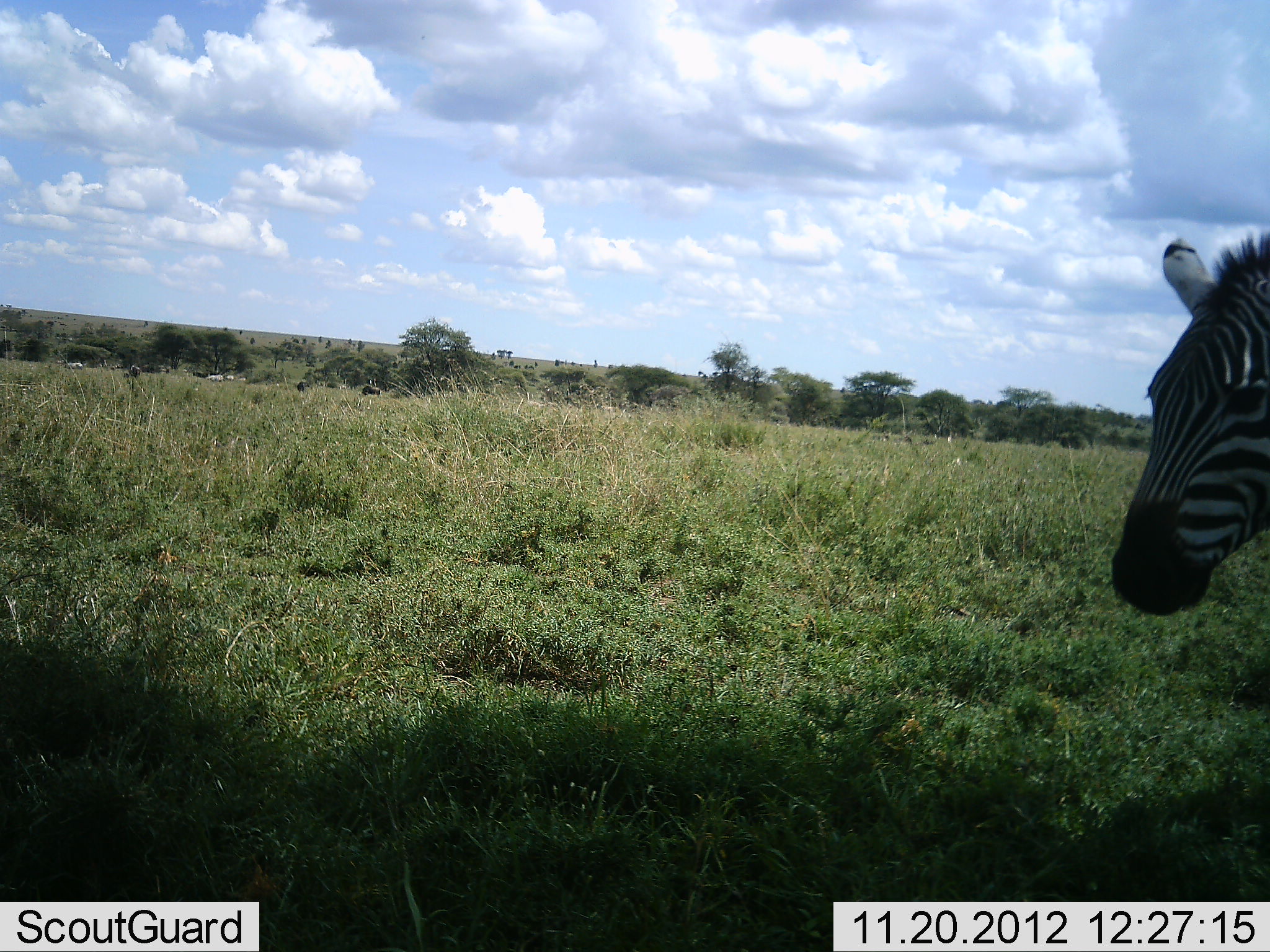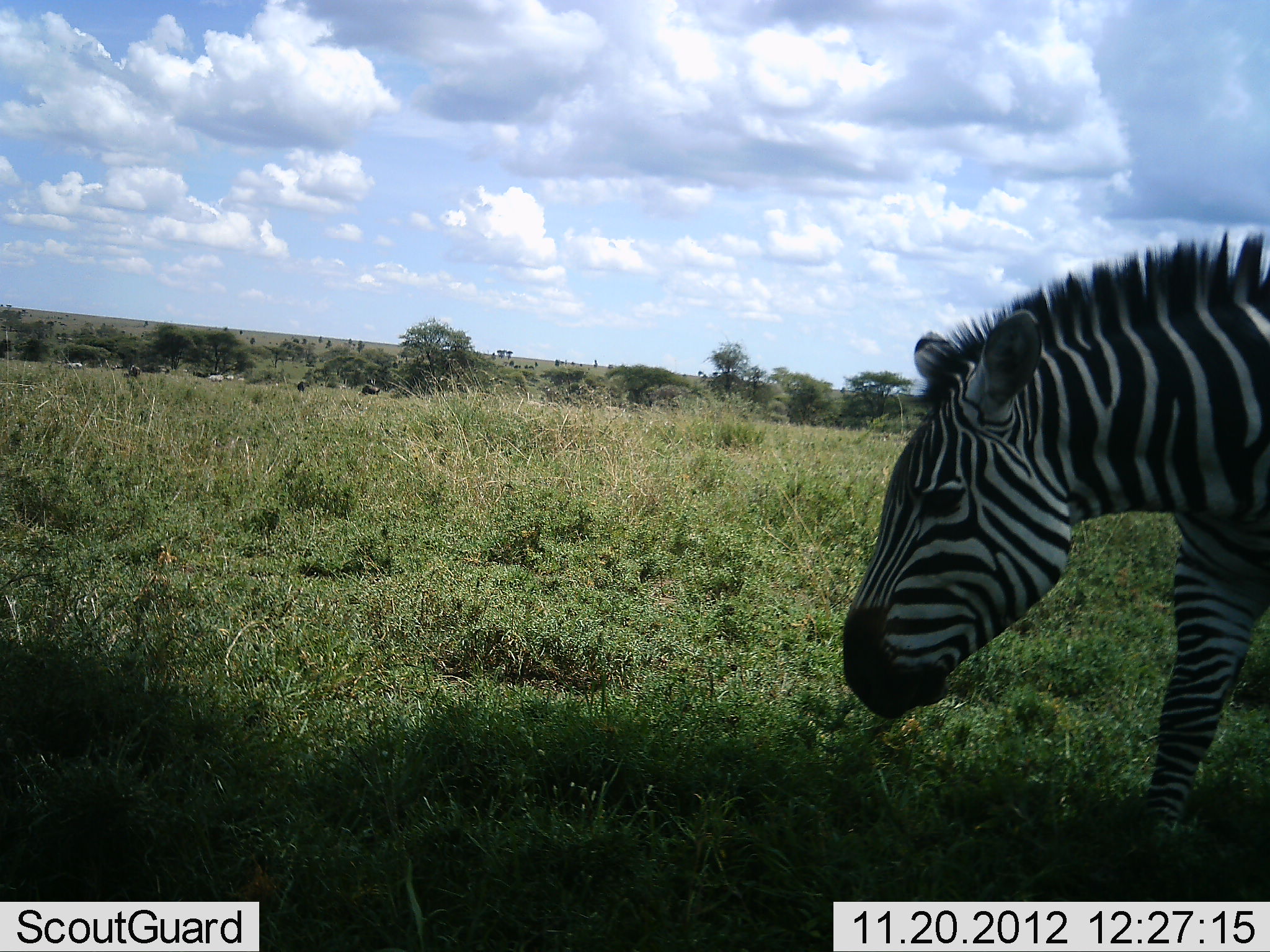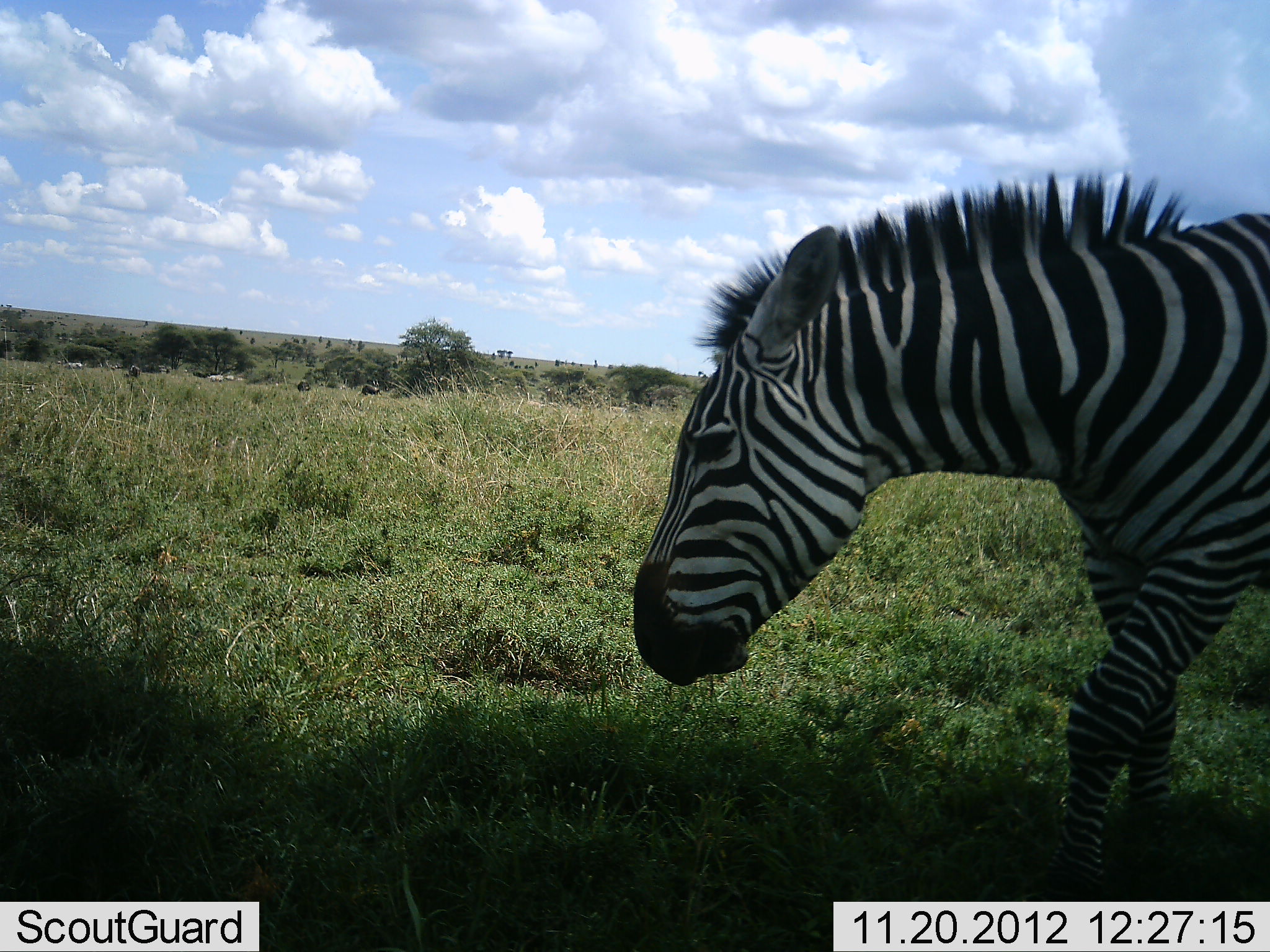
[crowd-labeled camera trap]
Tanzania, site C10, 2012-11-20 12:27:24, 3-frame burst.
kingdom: Animalia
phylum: Chordata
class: Mammalia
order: Perissodactyla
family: Equidae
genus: Equus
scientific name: Equus quagga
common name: plains zebra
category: zebra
Zebra (plains zebra) (Equus quagga), count 1. Behavior (volunteer vote fractions): standing 9%, resting 0%, moving 82%, interacting 9%. Young present (vote fraction): 0%. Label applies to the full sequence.